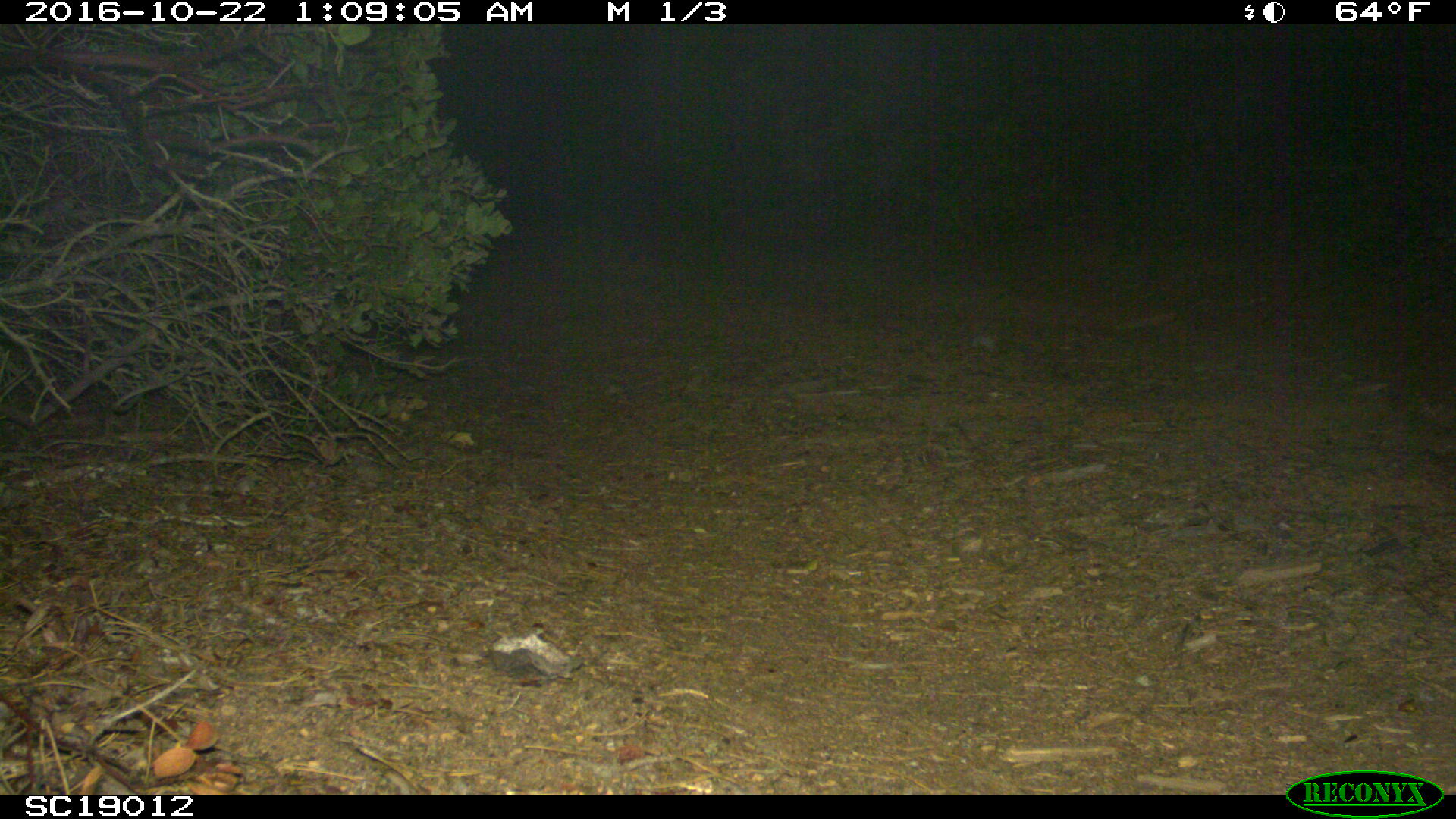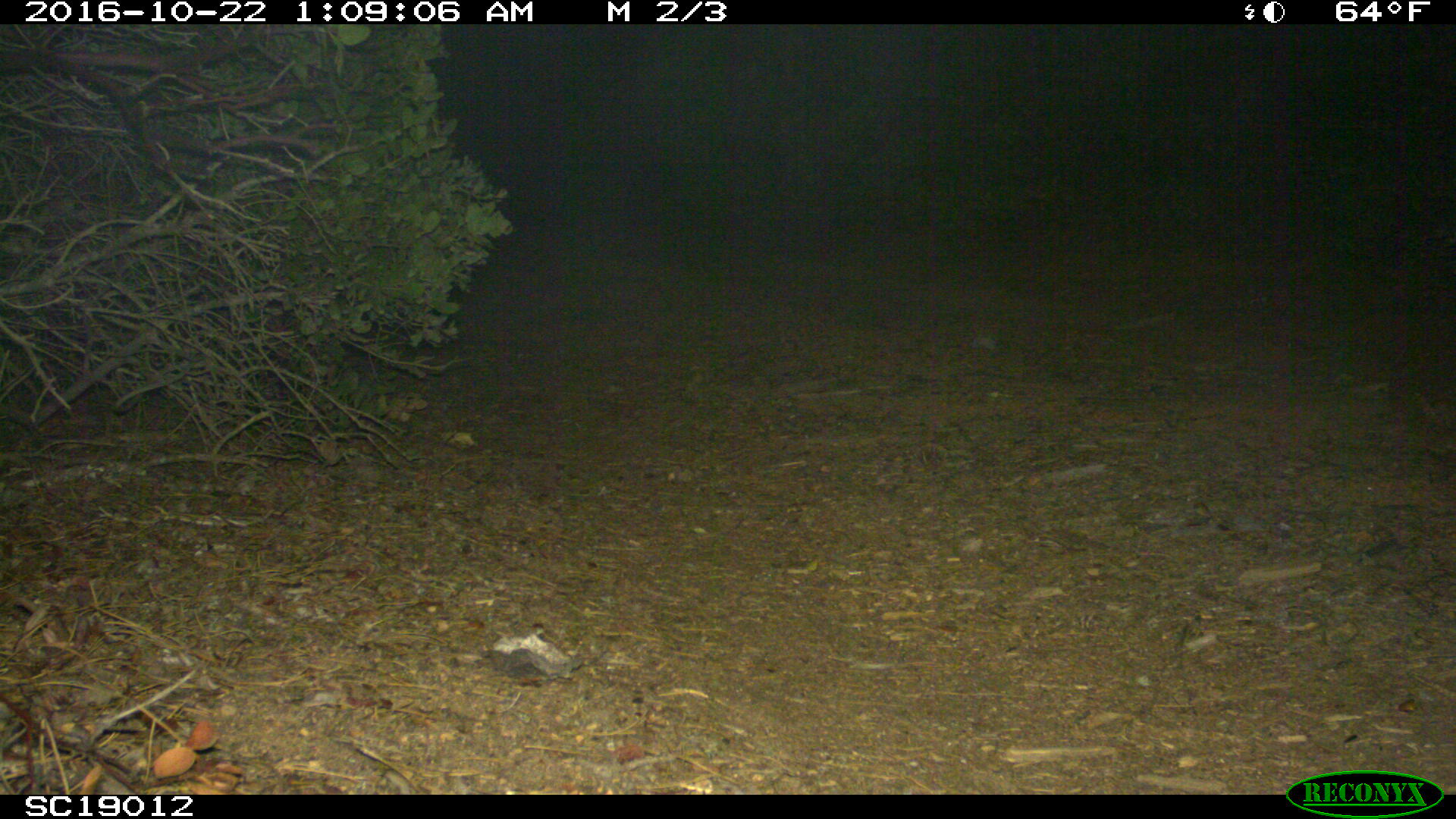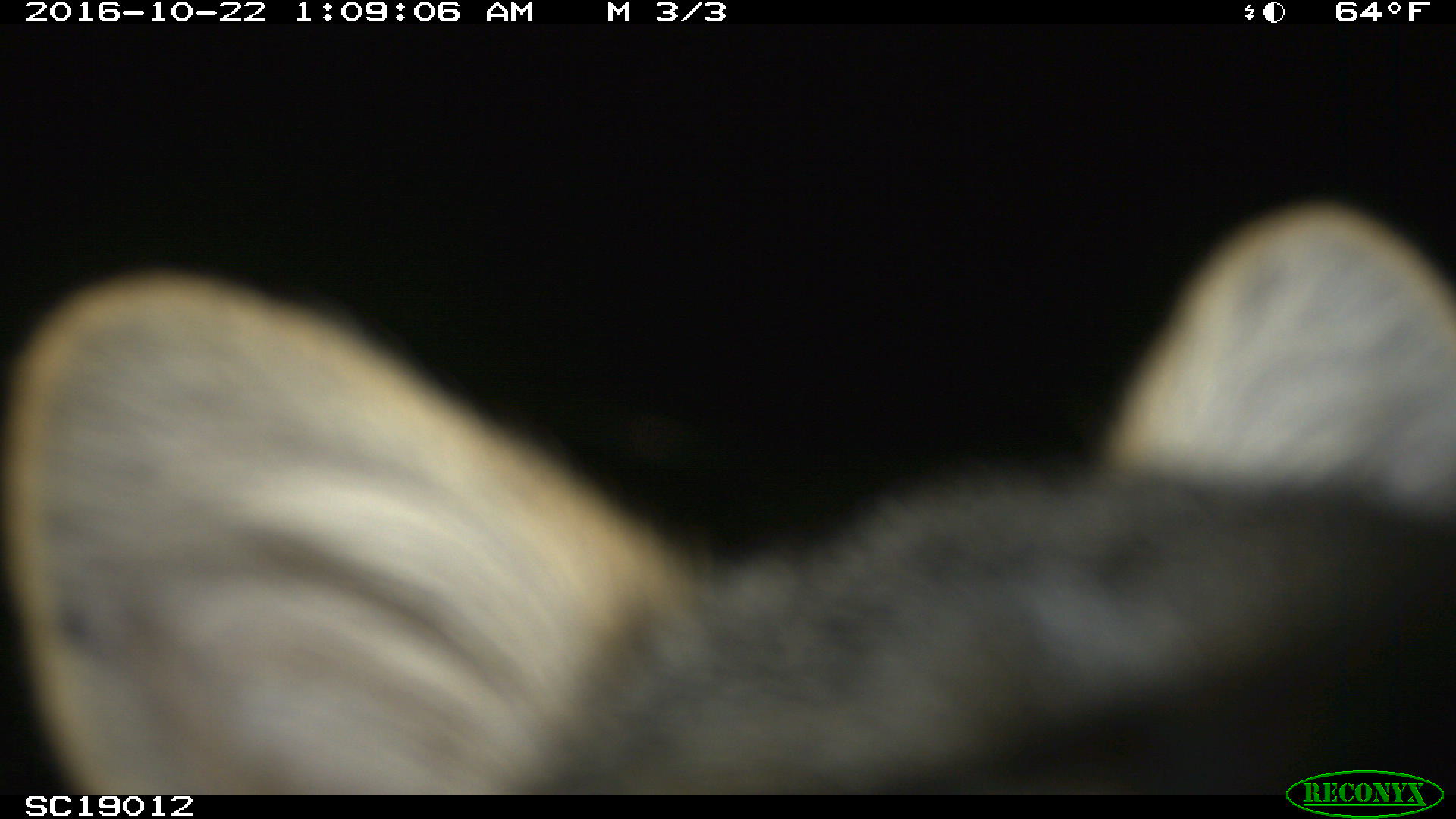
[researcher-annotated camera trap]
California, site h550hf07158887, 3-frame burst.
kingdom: Animalia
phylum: Chordata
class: Mammalia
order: Carnivora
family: Canidae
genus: Urocyon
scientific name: Urocyon littoralis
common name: island fox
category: fox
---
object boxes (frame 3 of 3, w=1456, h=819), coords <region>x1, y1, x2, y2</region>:
fox: <region>0, 198, 1455, 794</region>